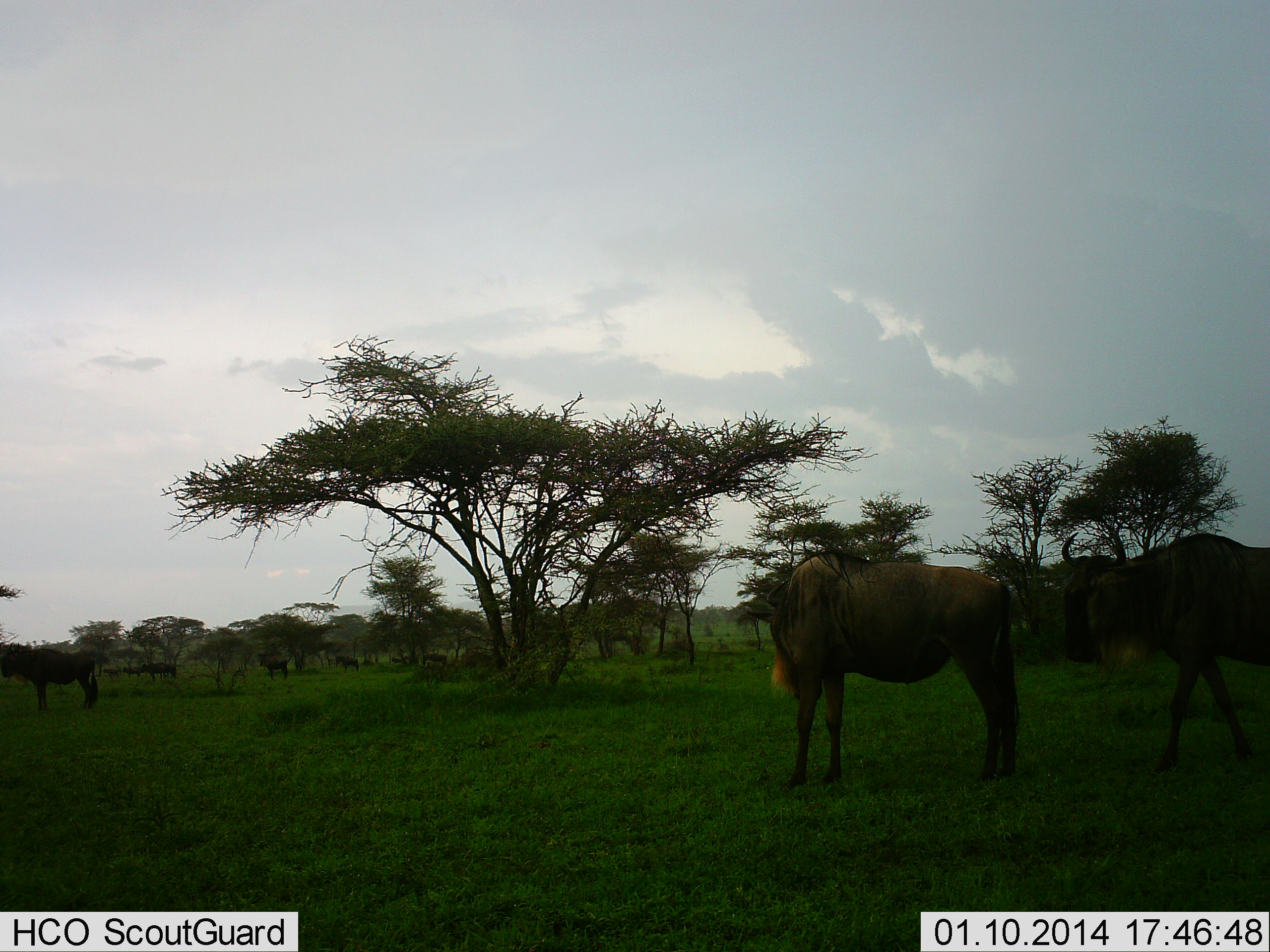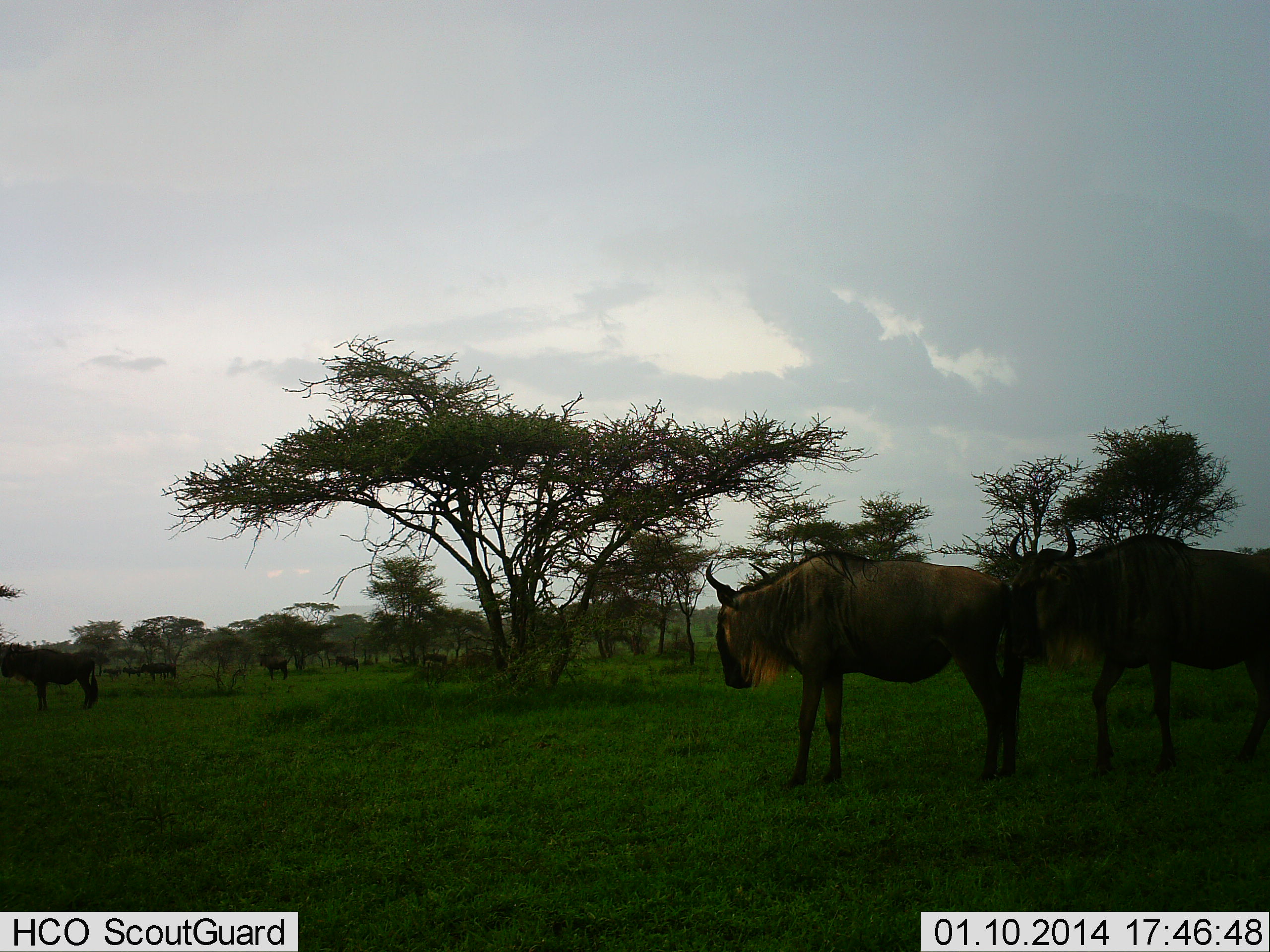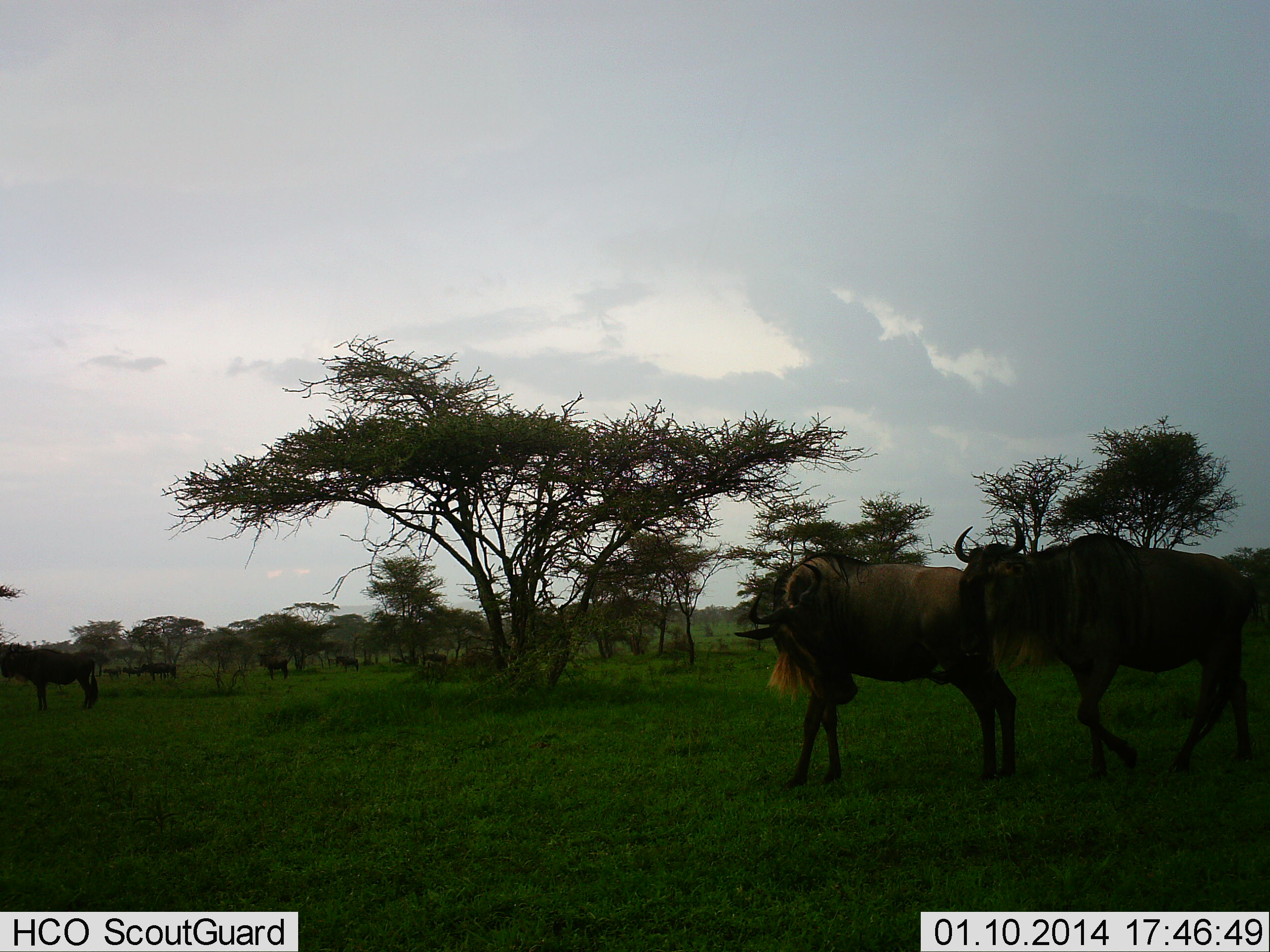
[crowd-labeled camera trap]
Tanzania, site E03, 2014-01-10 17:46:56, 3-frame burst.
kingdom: Animalia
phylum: Chordata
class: Mammalia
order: Artiodactyla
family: Bovidae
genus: Connochaetes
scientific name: Connochaetes taurinus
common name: blue wildebeest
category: wildebeest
Wildebeest (blue wildebeest) (Connochaetes taurinus), count 11-50. Behavior (volunteer vote fractions): standing 90%, resting 10%, moving 40%, interacting 10%. Young present (vote fraction): 0%. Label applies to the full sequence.